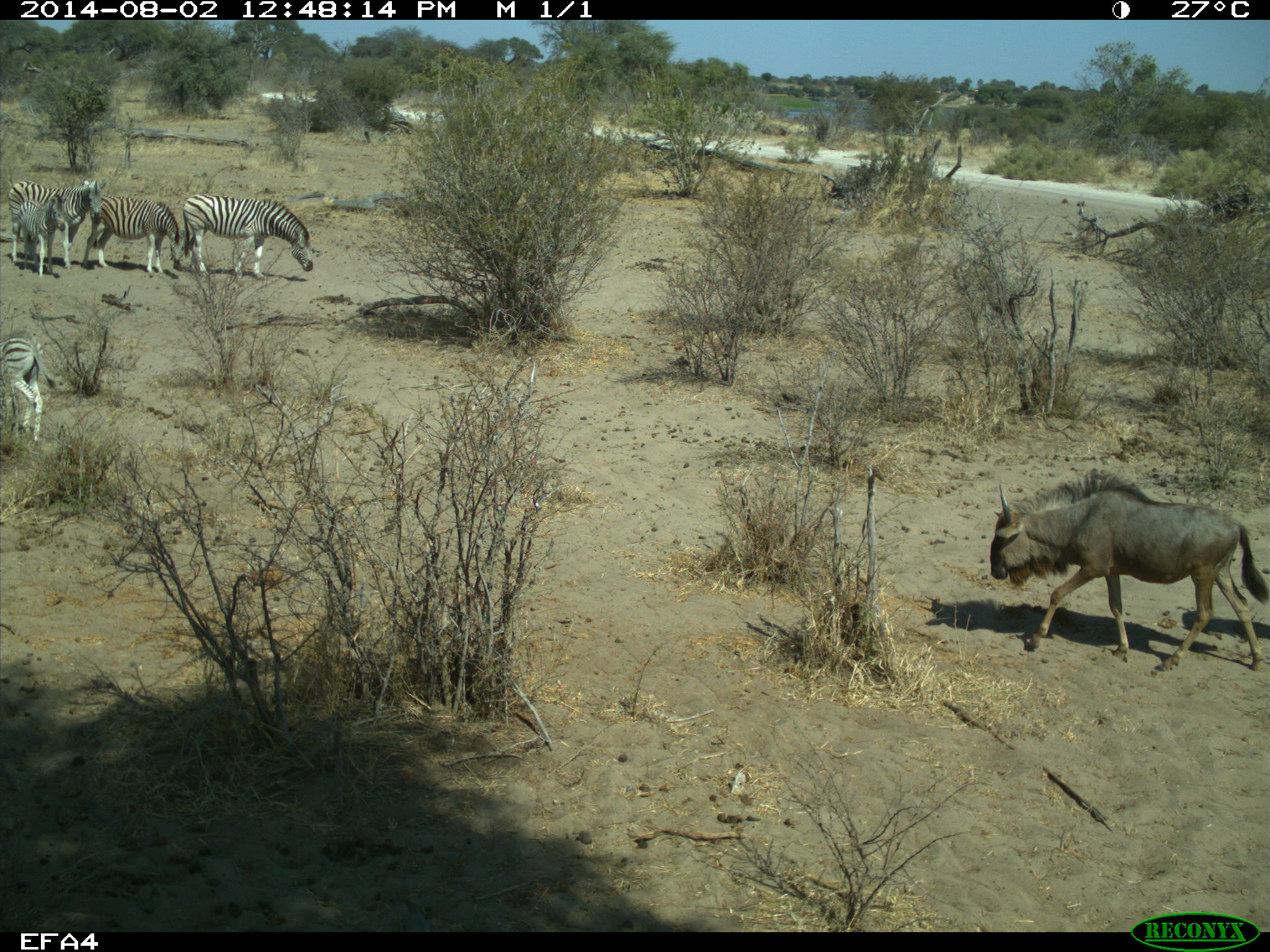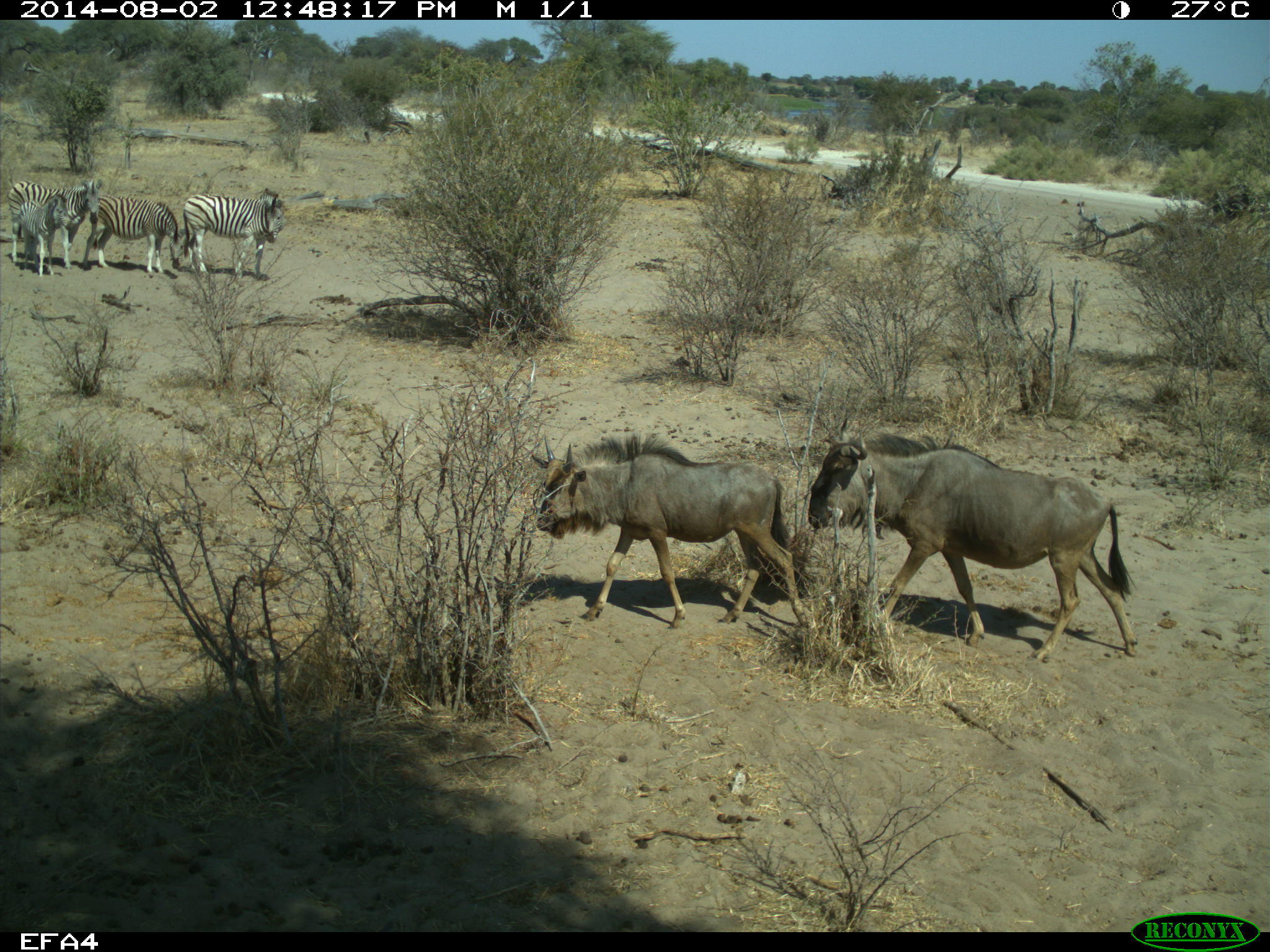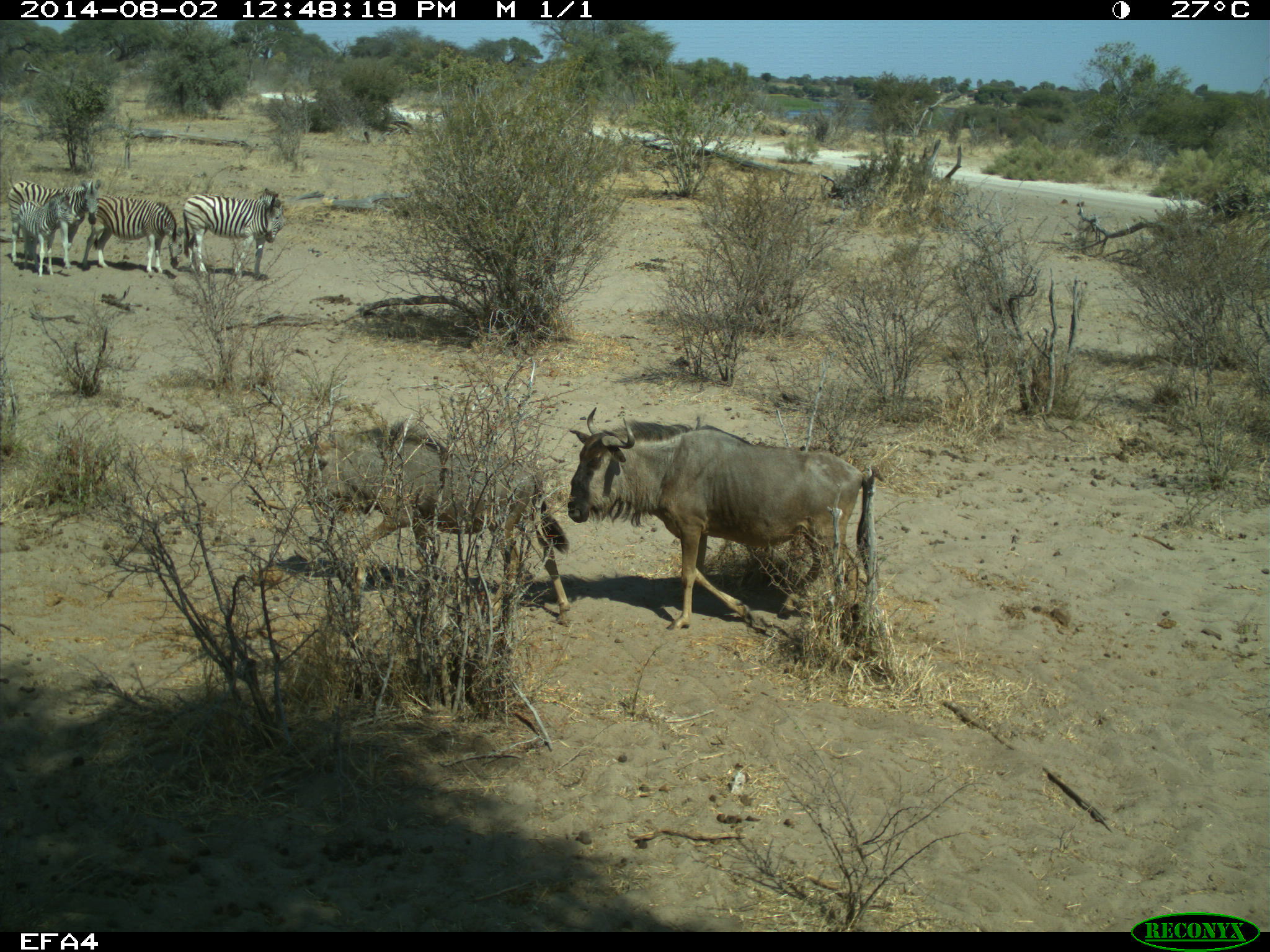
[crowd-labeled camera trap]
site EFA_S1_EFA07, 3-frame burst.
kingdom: Animalia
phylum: Chordata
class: Mammalia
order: Artiodactyla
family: Bovidae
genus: Connochaetes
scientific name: Connochaetes taurinus taurinus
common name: blue wildebeest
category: wildebeestblue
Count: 2.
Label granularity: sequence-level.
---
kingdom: Animalia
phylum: Chordata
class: Mammalia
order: Perissodactyla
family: Equidae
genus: Equus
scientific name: Equus quagga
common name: plains zebra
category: zebraplains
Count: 5.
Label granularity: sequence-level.